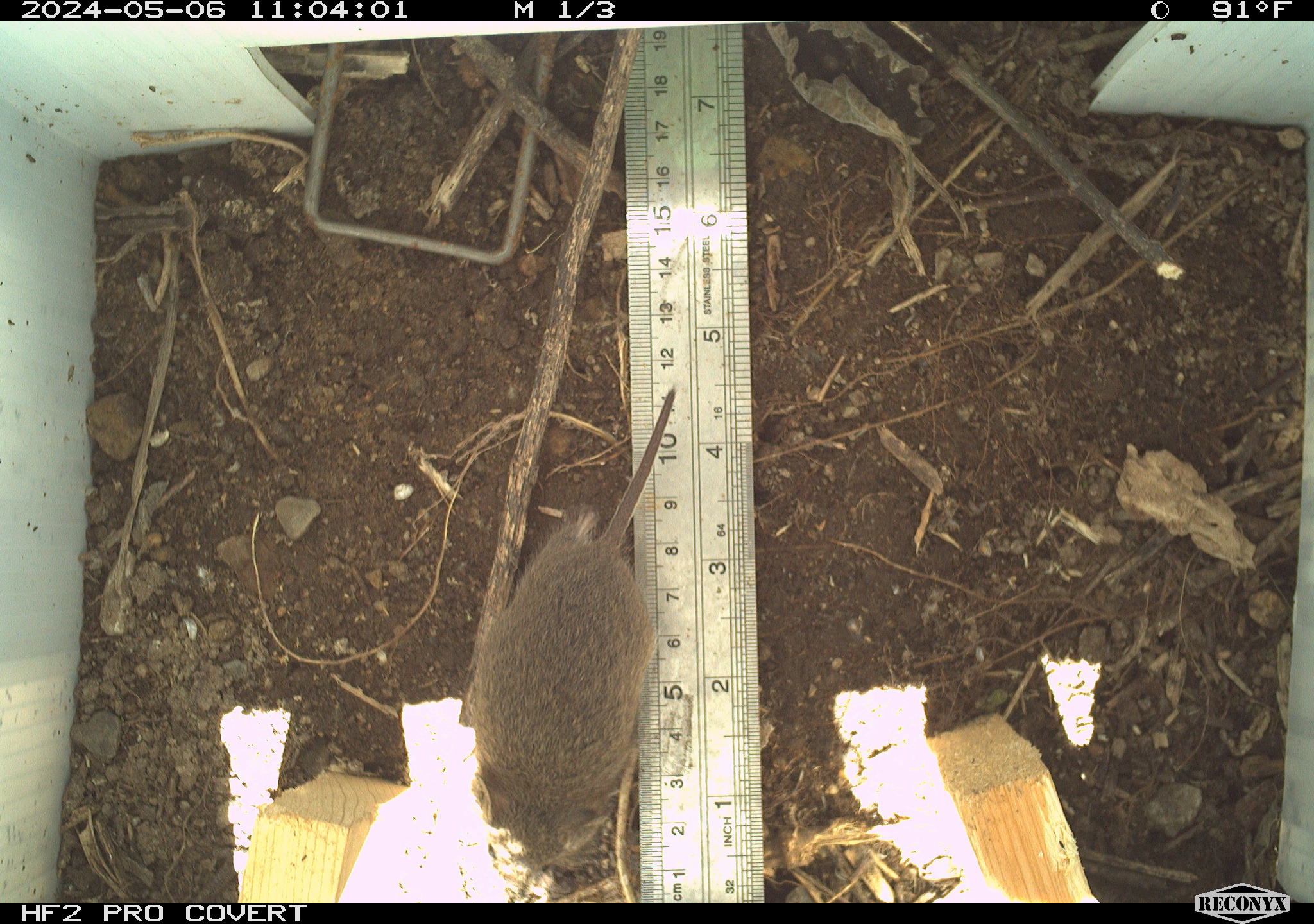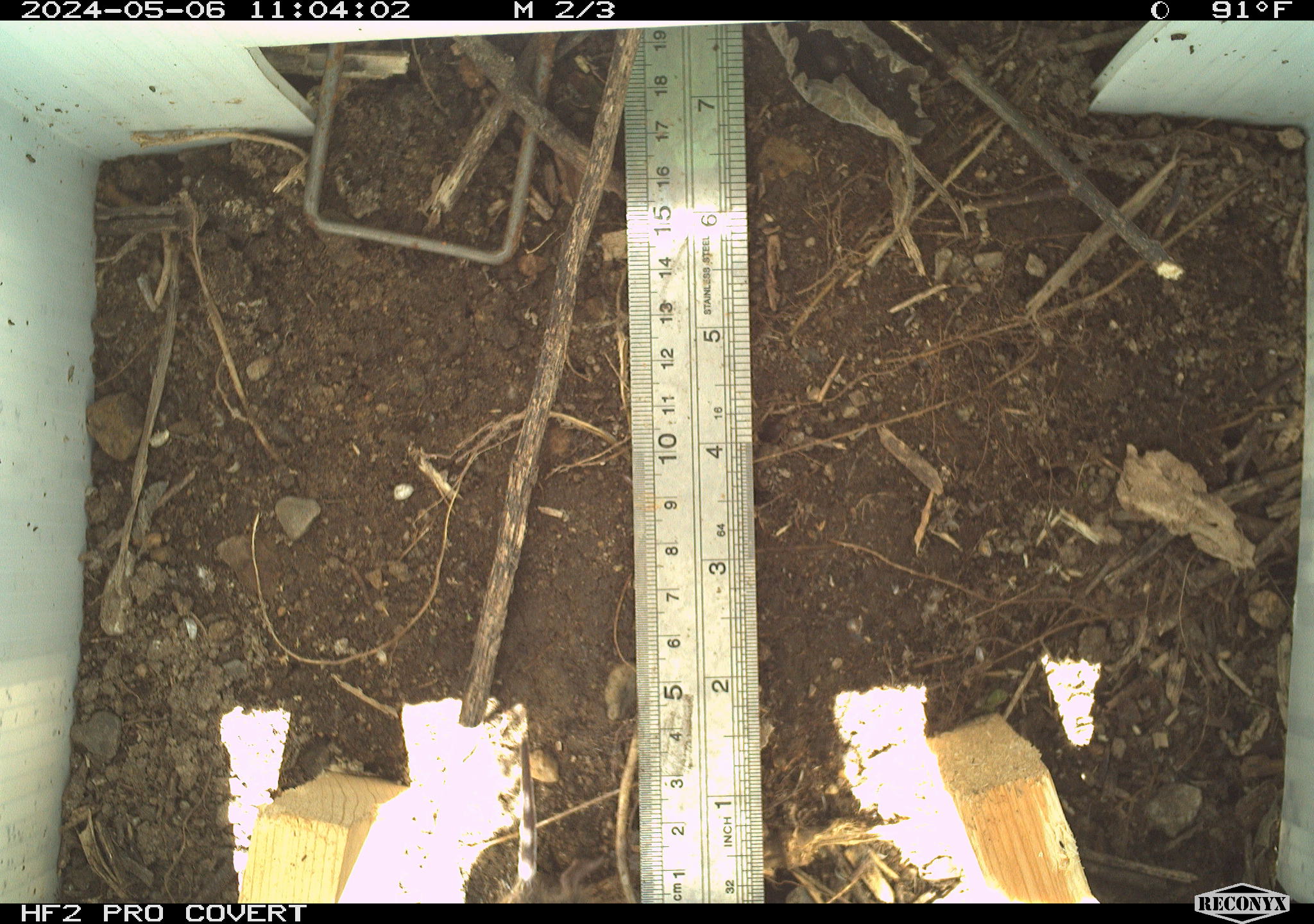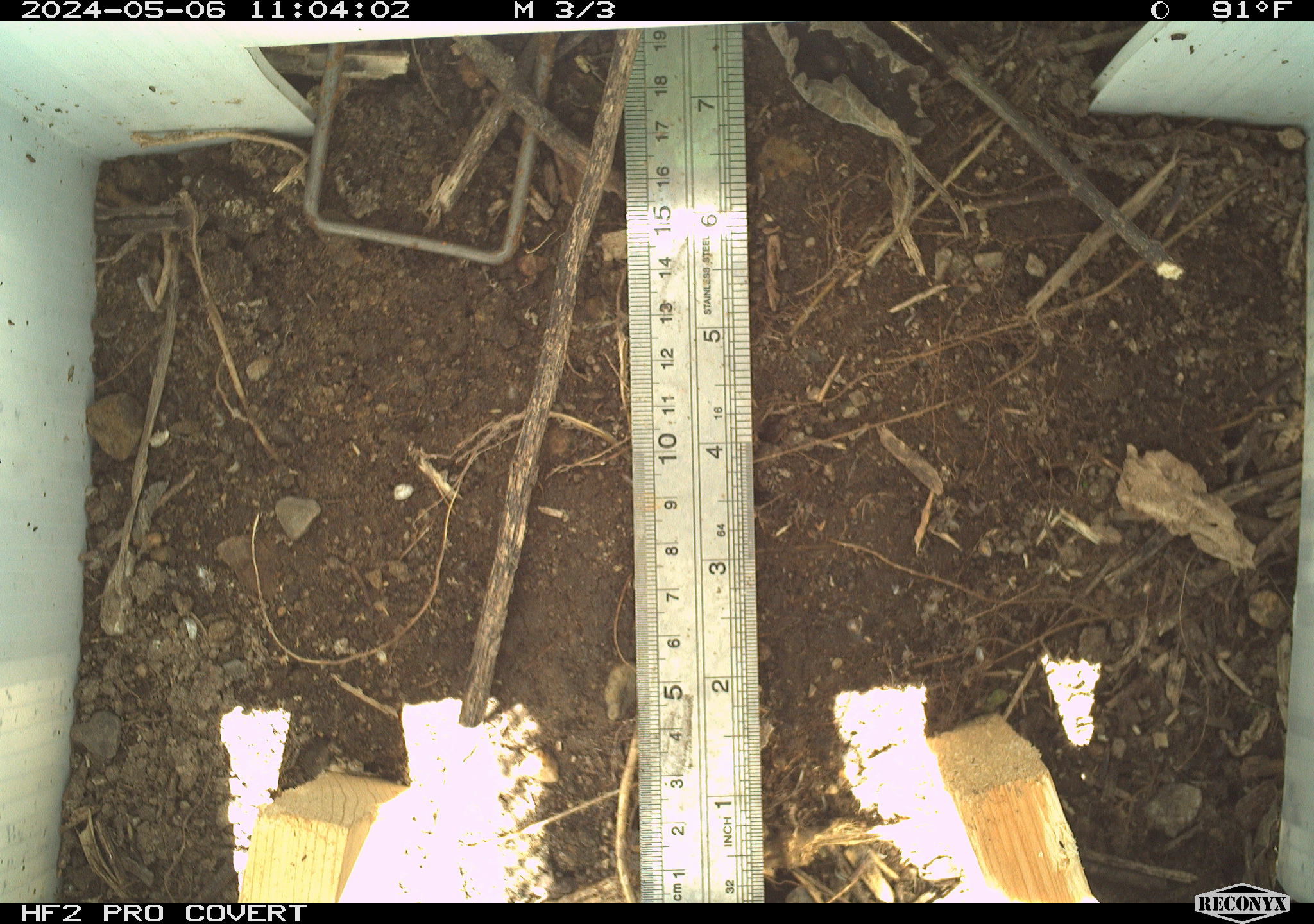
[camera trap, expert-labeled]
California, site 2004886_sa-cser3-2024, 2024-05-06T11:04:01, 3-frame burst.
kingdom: Animalia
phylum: Chordata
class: Mammalia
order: Rodentia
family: Cricetidae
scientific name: Cricetidae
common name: hamsters, voles, lemmings, and allies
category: cricetidae family